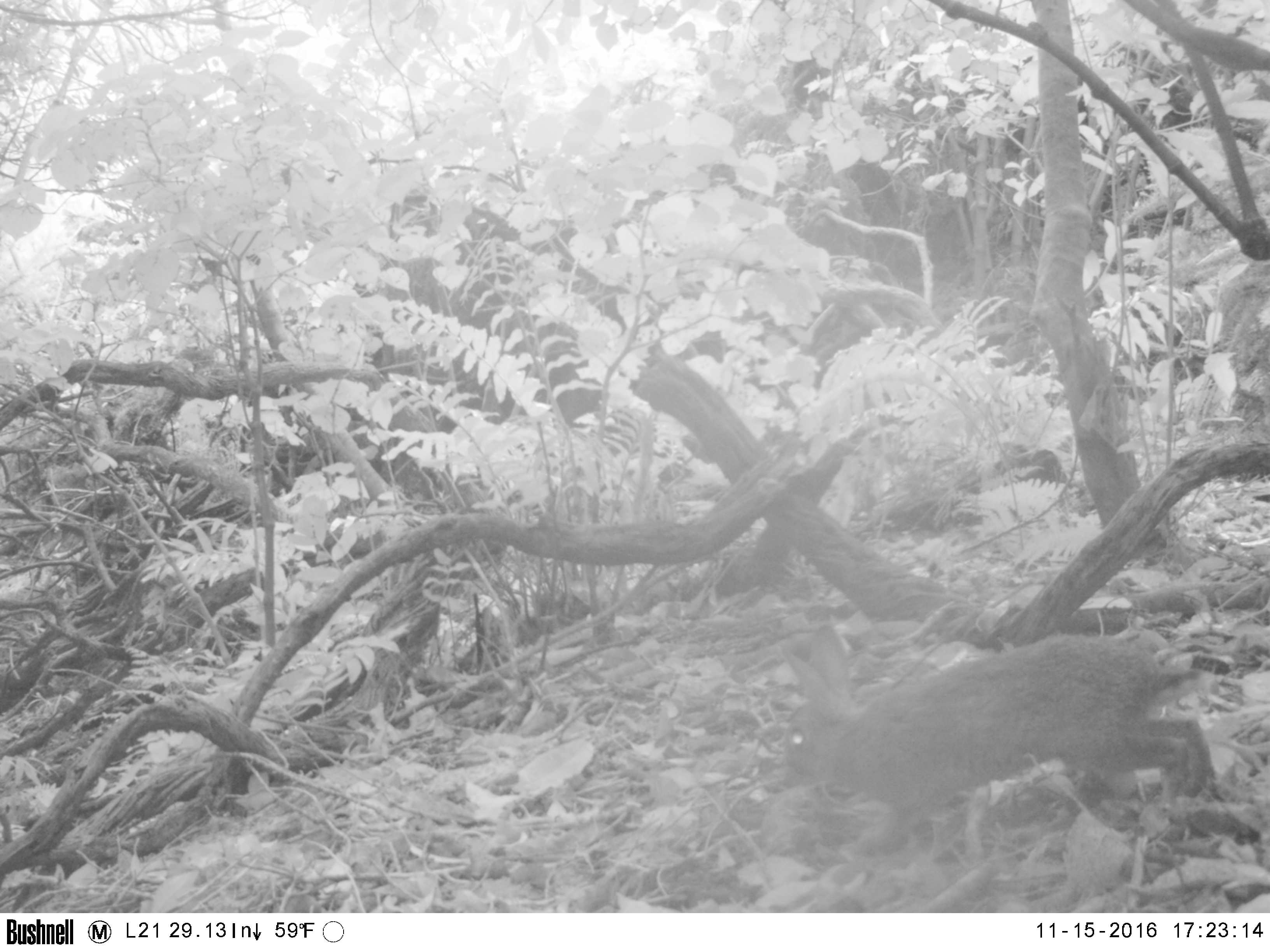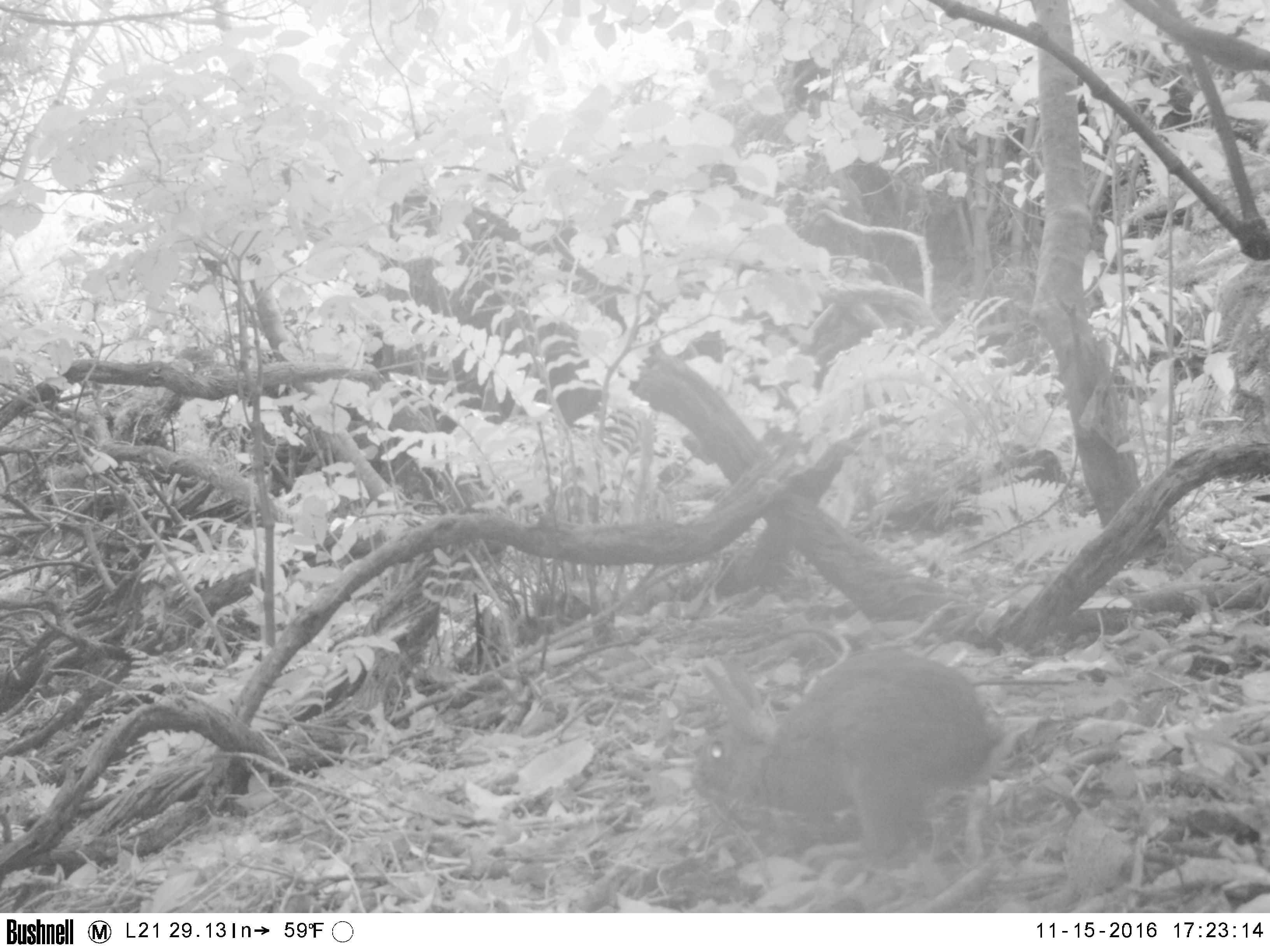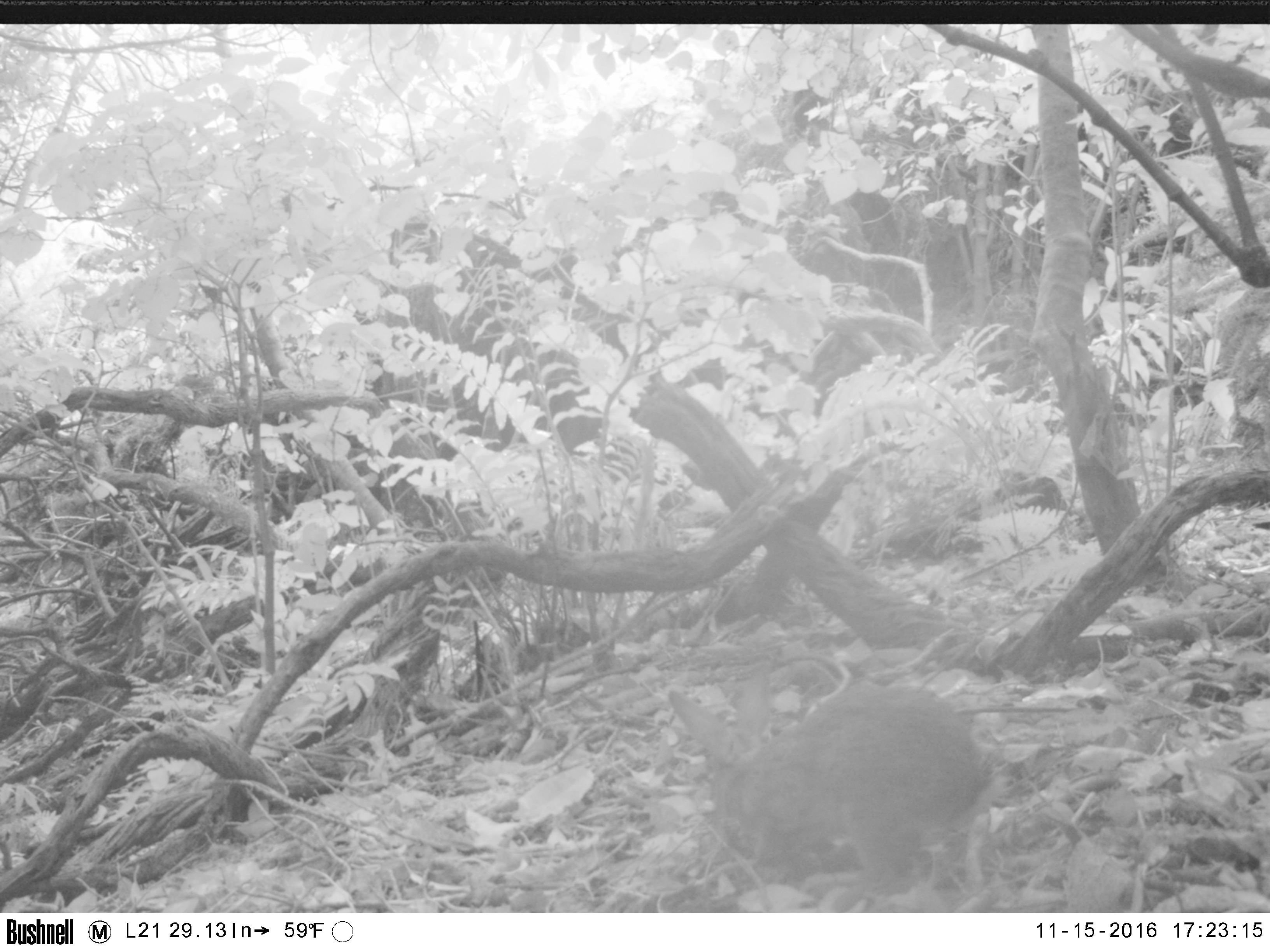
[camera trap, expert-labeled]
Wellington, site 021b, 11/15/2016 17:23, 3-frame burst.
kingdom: Animalia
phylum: Chordata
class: Mammalia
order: Lagomorpha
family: Leporidae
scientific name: Leporidae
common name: rabbit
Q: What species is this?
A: Rabbit (Leporidae).